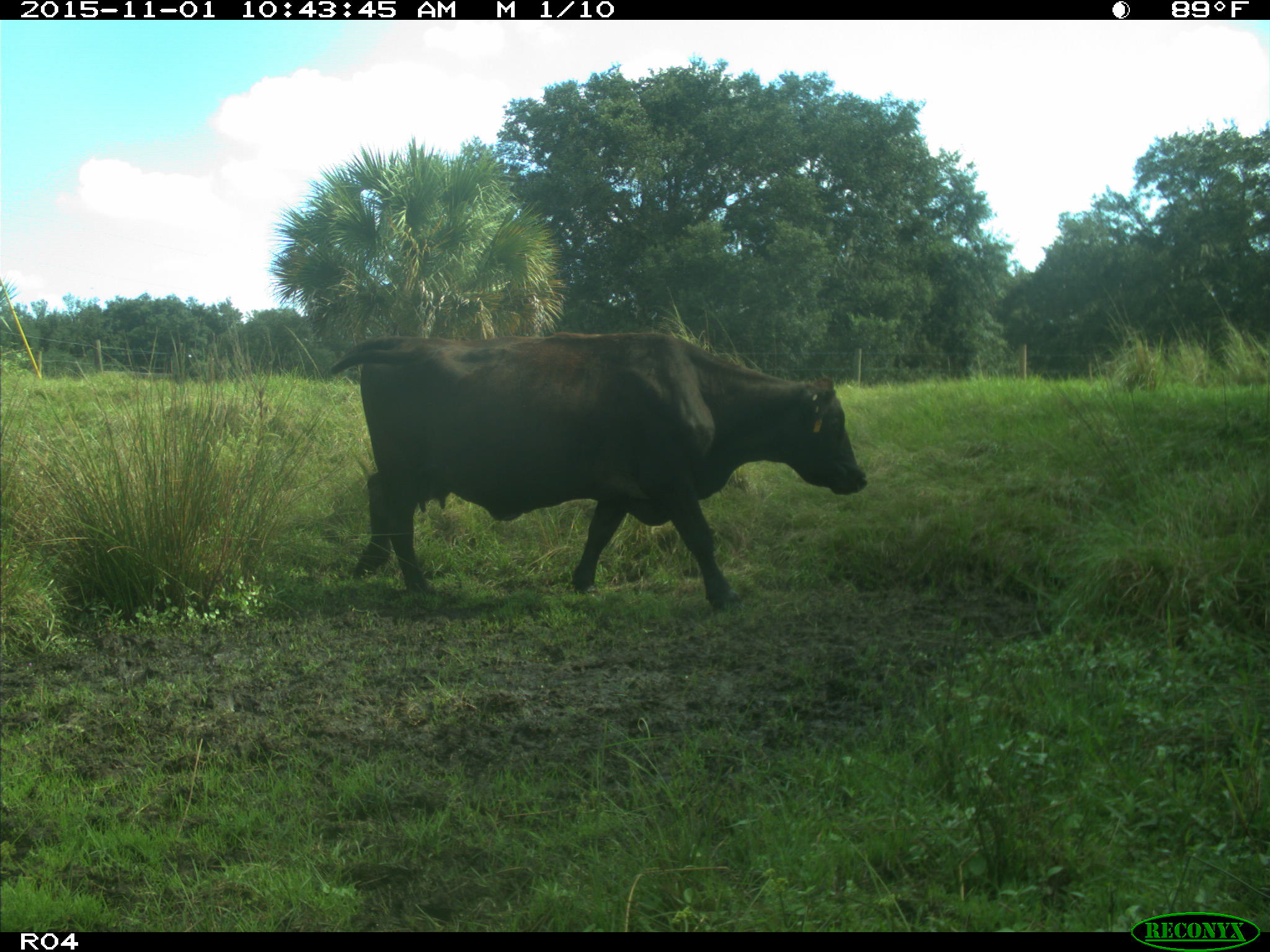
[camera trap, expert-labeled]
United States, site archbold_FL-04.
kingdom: Animalia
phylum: Chordata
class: Mammalia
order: Artiodactyla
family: Bovidae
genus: Bos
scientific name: Bos taurus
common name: domestic cow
Bos taurus (domestic cow).